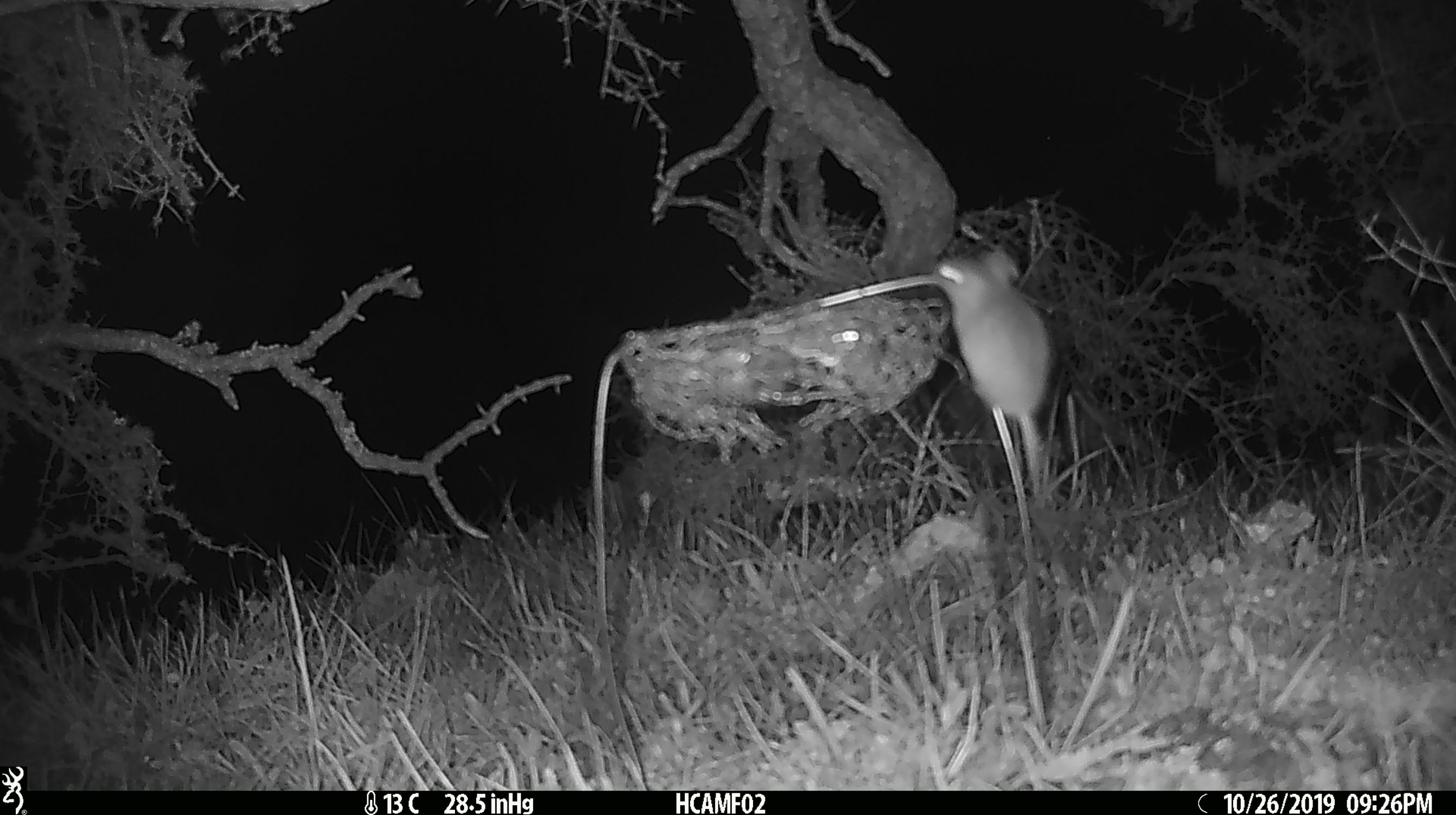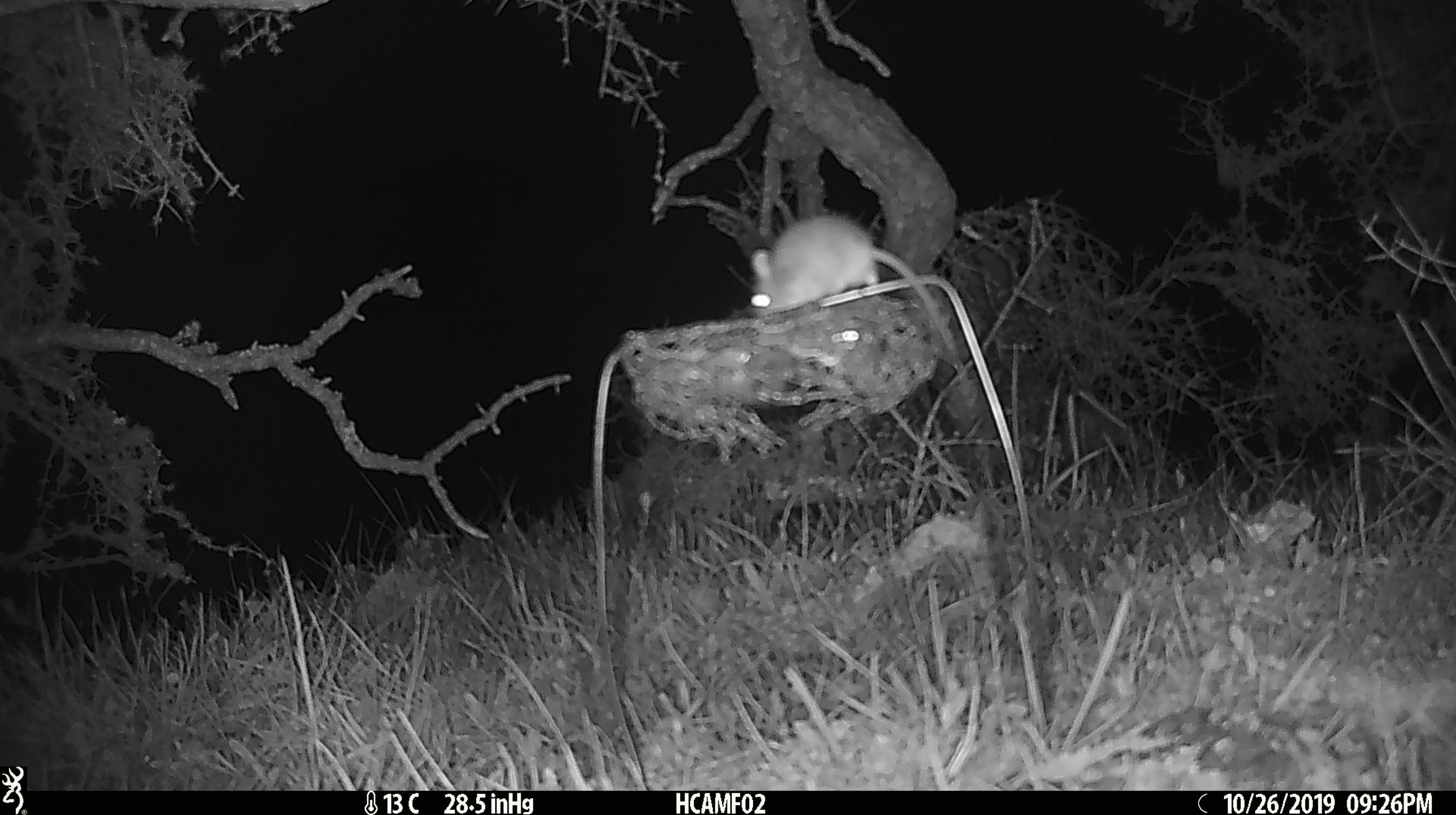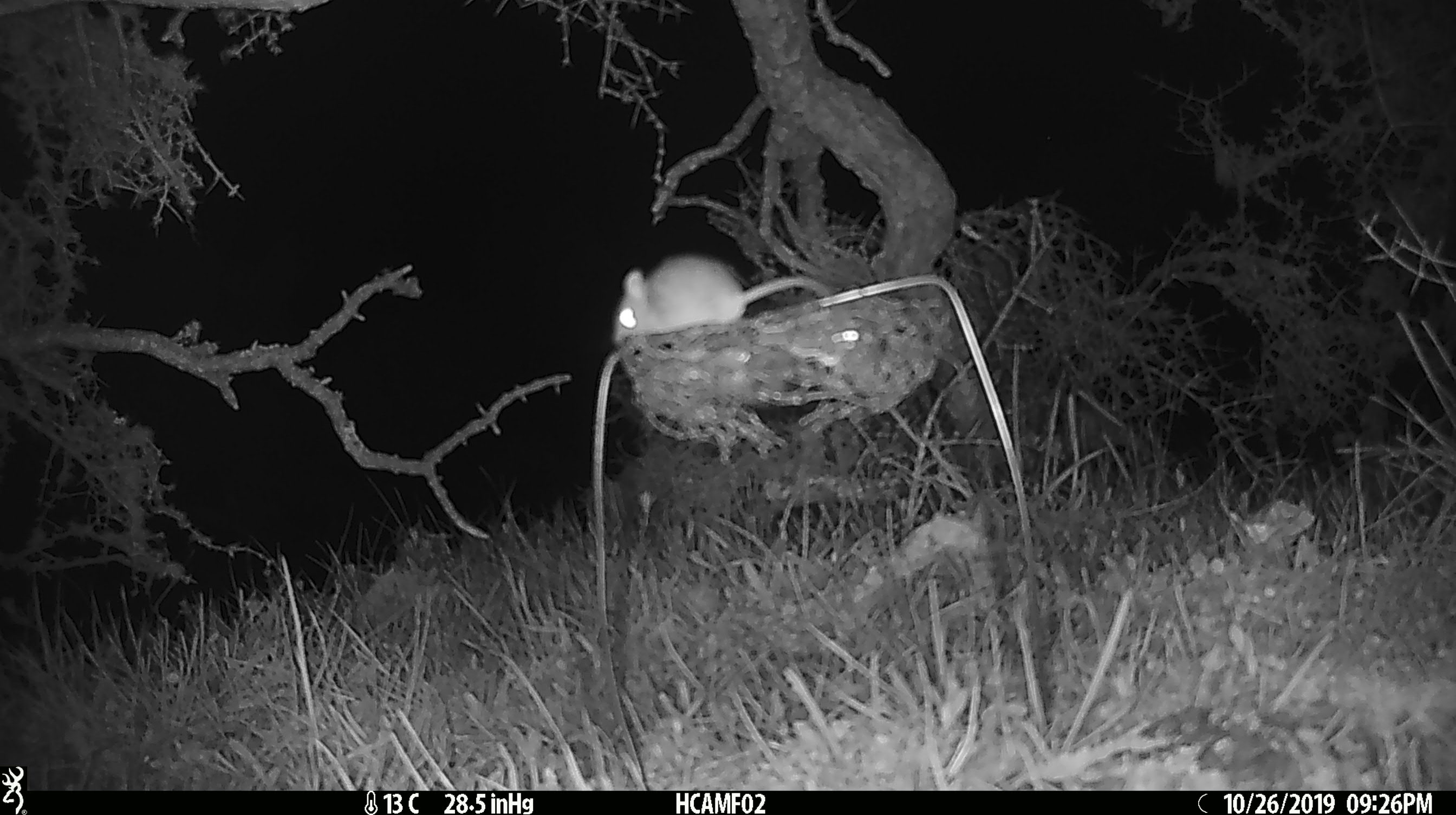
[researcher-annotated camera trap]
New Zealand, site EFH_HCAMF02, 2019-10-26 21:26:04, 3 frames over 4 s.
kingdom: Animalia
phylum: Chordata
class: Mammalia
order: Rodentia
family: Muridae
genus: Mus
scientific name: Mus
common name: mouse